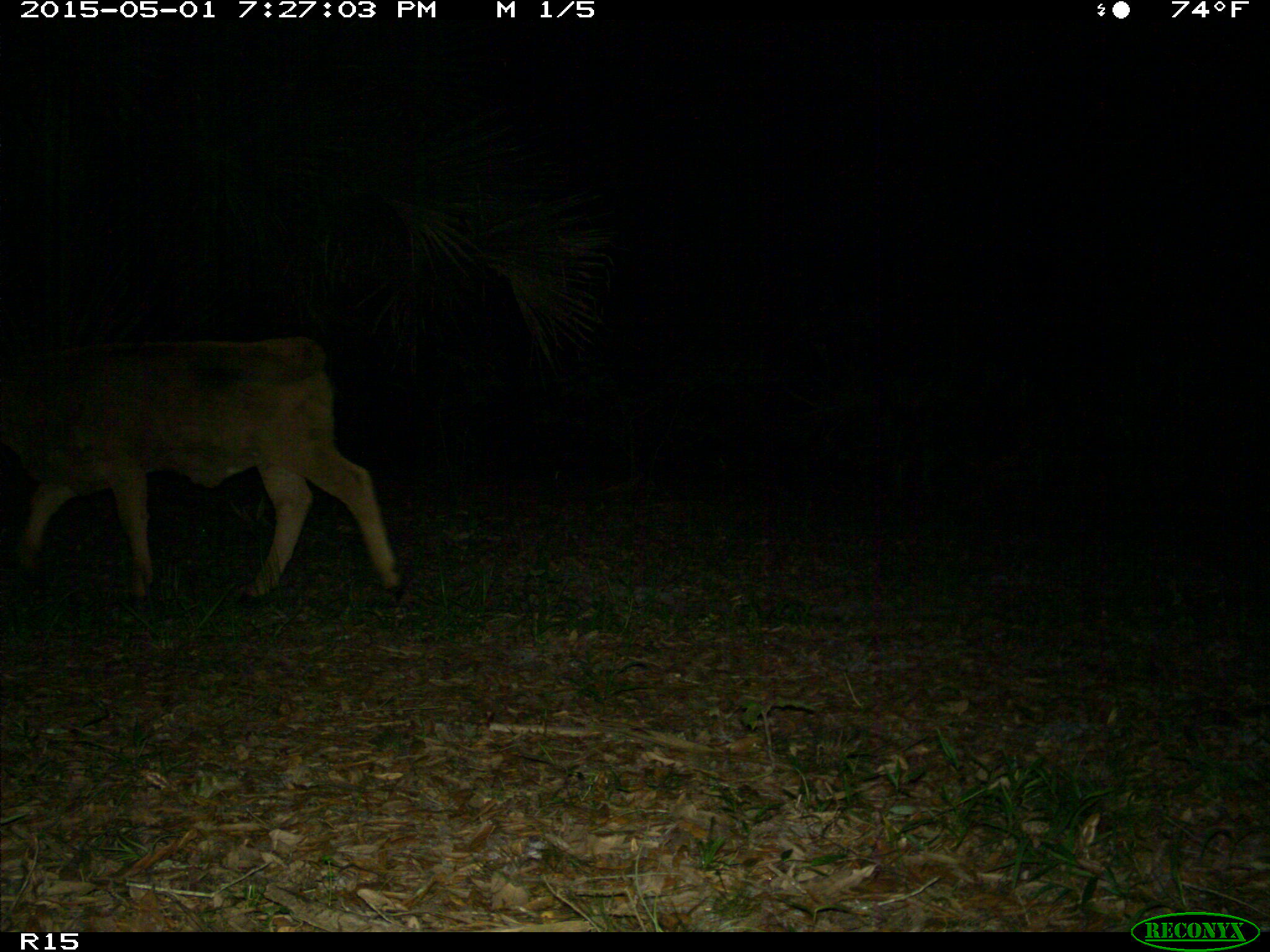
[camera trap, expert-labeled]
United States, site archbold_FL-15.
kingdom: Animalia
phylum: Chordata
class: Mammalia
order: Artiodactyla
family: Bovidae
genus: Bos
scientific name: Bos taurus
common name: domestic cow